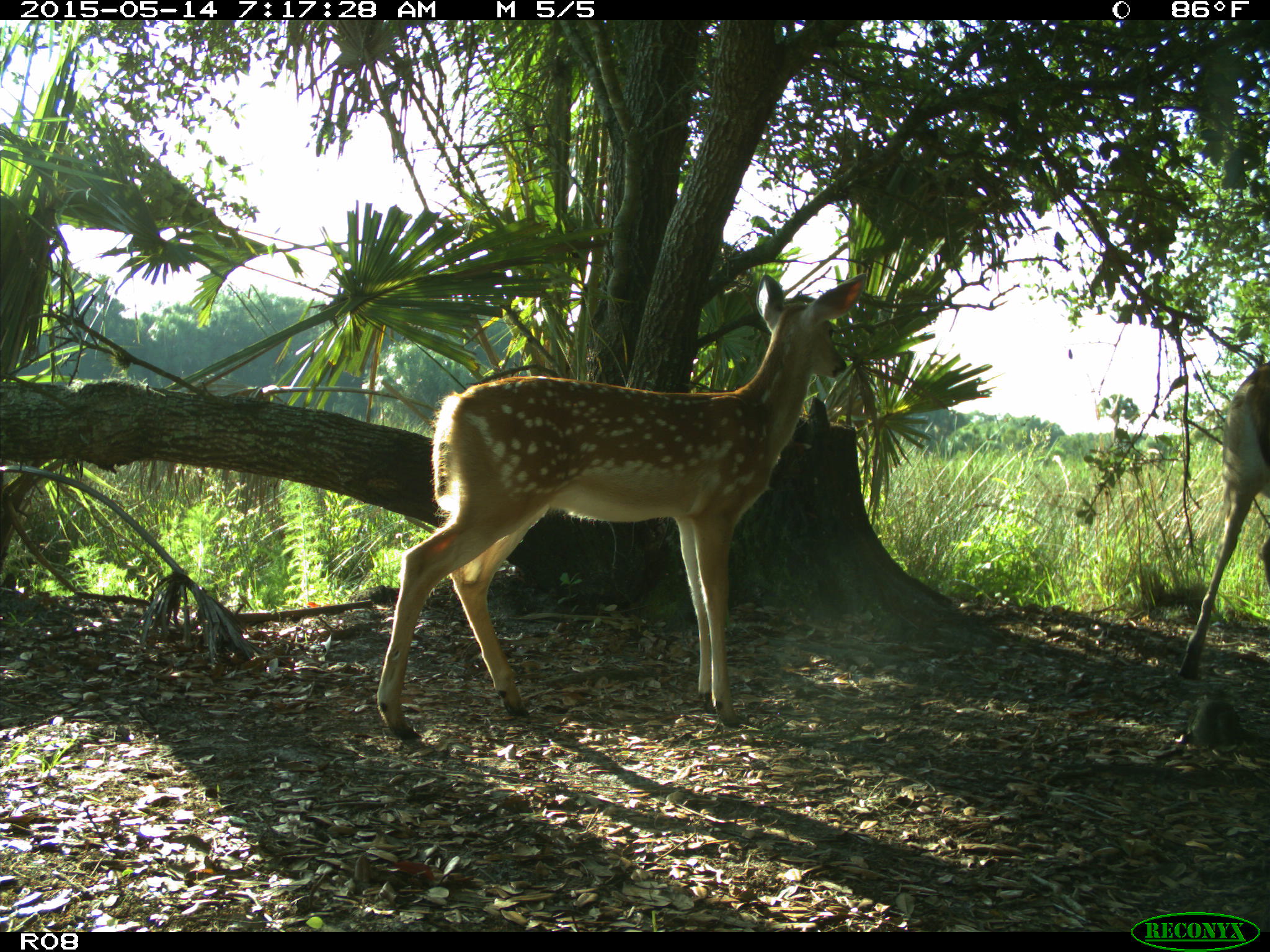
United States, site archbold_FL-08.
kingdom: Animalia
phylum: Chordata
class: Mammalia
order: Artiodactyla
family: Cervidae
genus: Odocoileus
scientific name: Odocoileus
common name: deer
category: unidentified deer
Unidentified deer (deer) (Odocoileus).